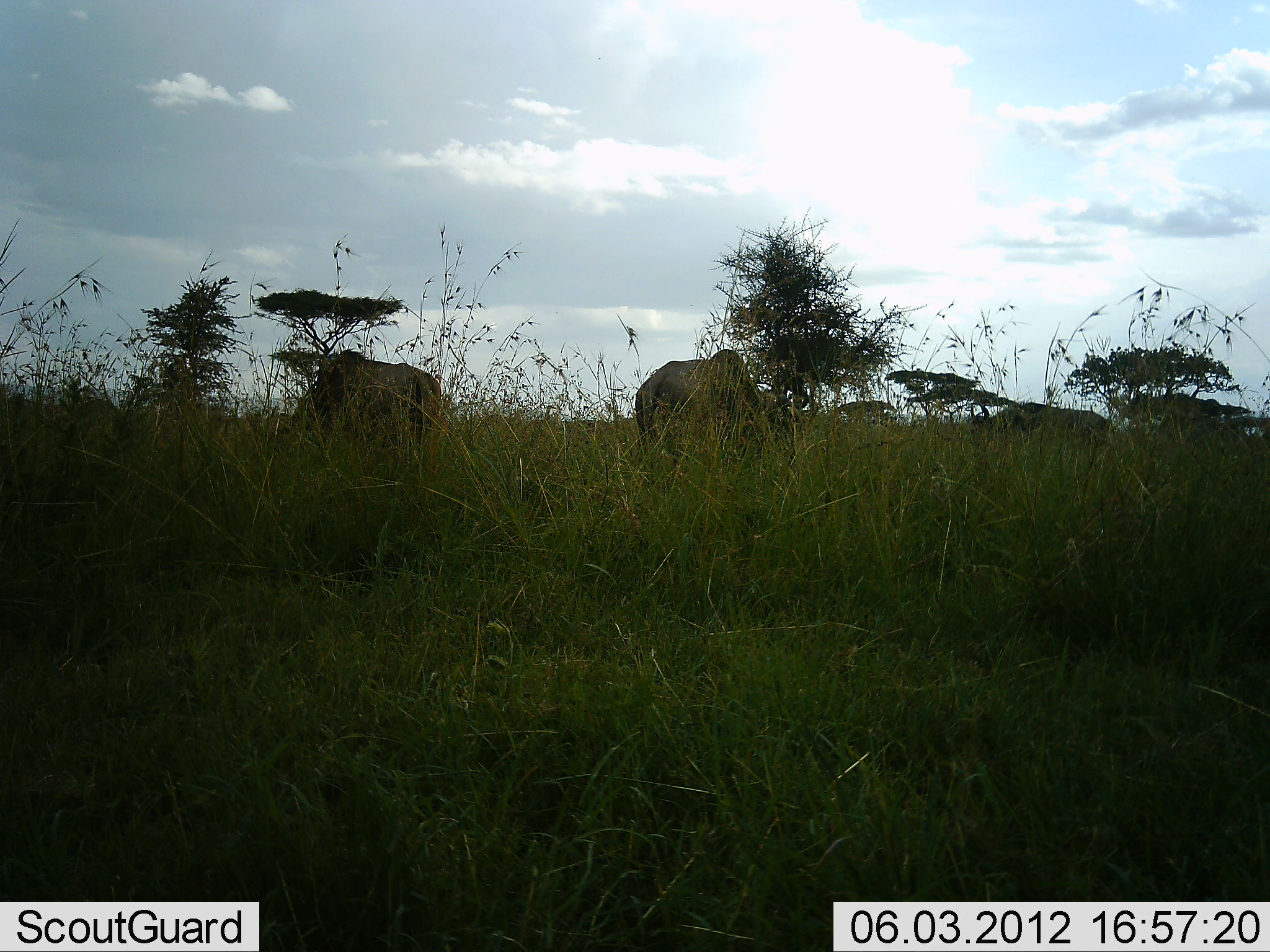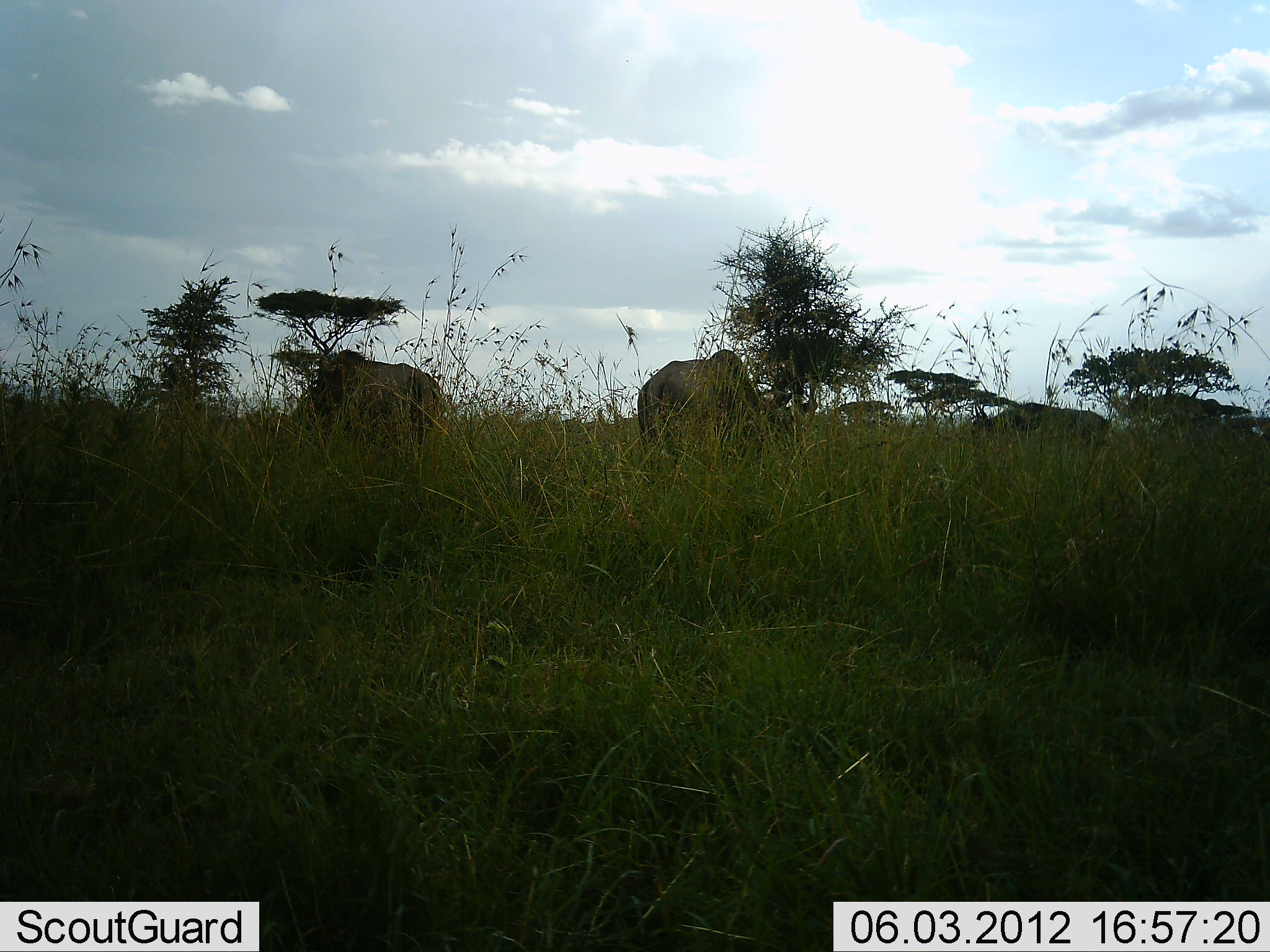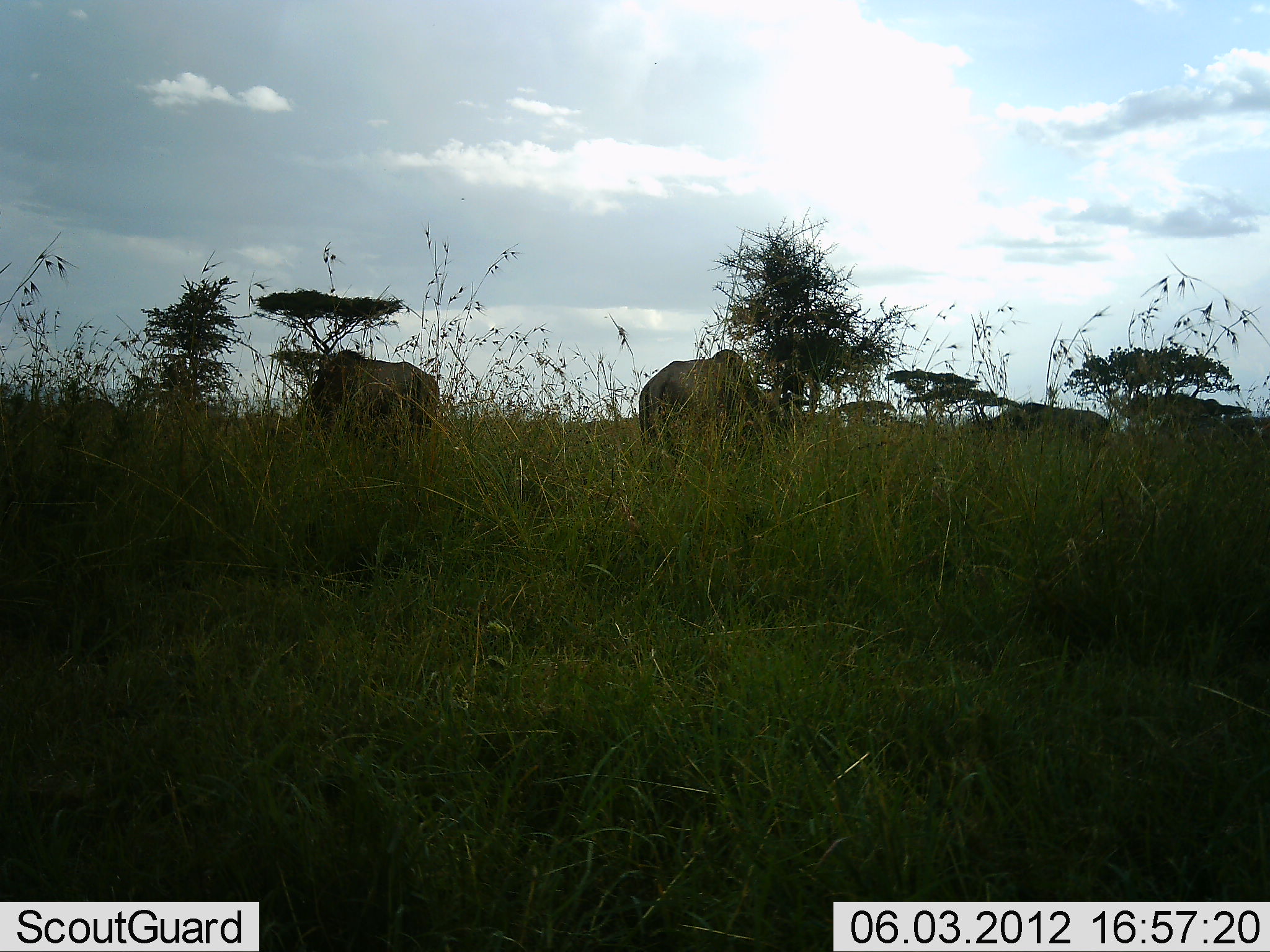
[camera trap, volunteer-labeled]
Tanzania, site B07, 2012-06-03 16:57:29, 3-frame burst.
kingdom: Animalia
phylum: Chordata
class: Mammalia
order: Artiodactyla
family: Bovidae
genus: Connochaetes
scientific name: Connochaetes taurinus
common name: blue wildebeest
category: wildebeest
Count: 3.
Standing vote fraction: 20%.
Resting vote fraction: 0%.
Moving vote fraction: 0%.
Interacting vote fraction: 0%.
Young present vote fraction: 0%.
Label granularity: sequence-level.